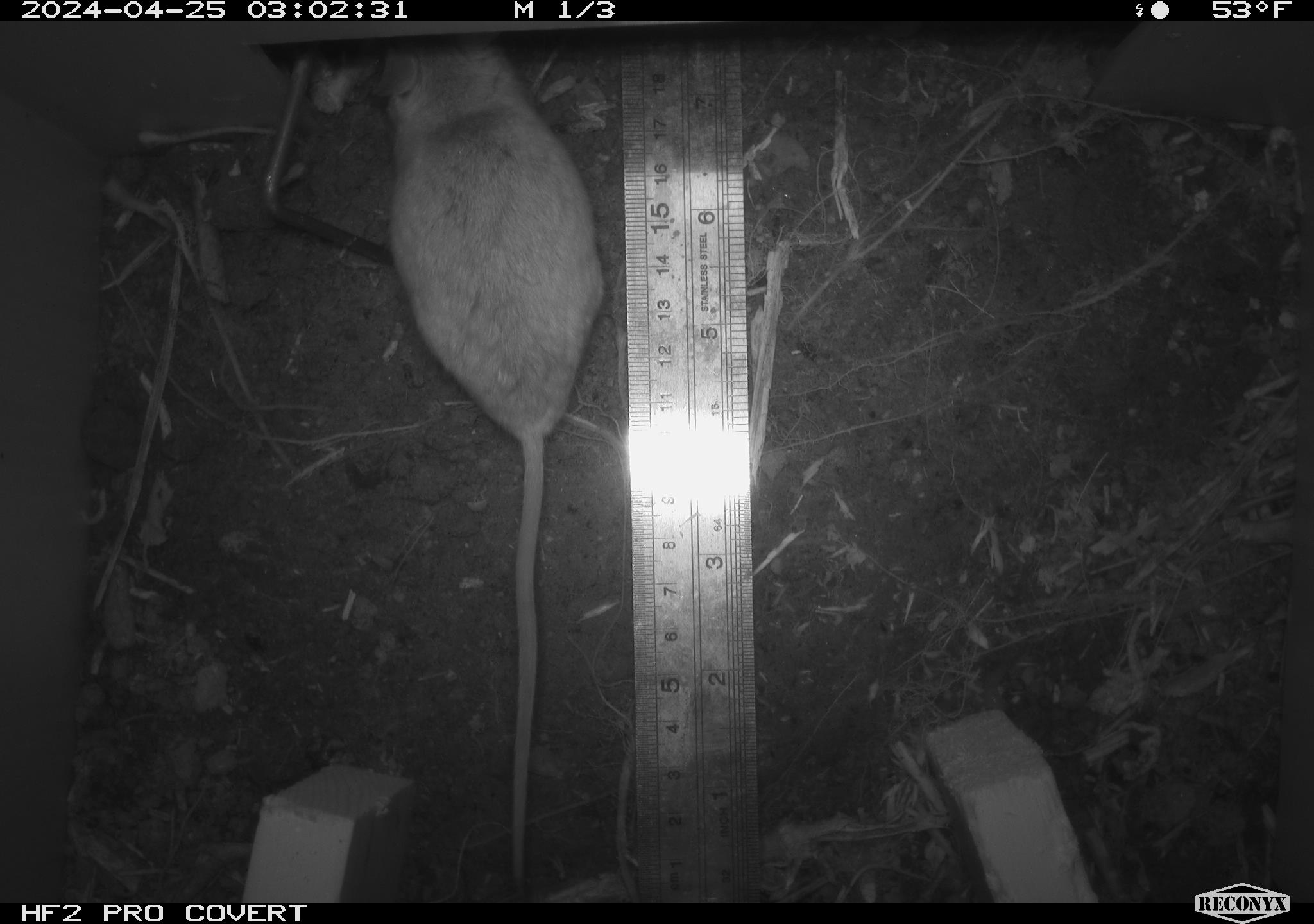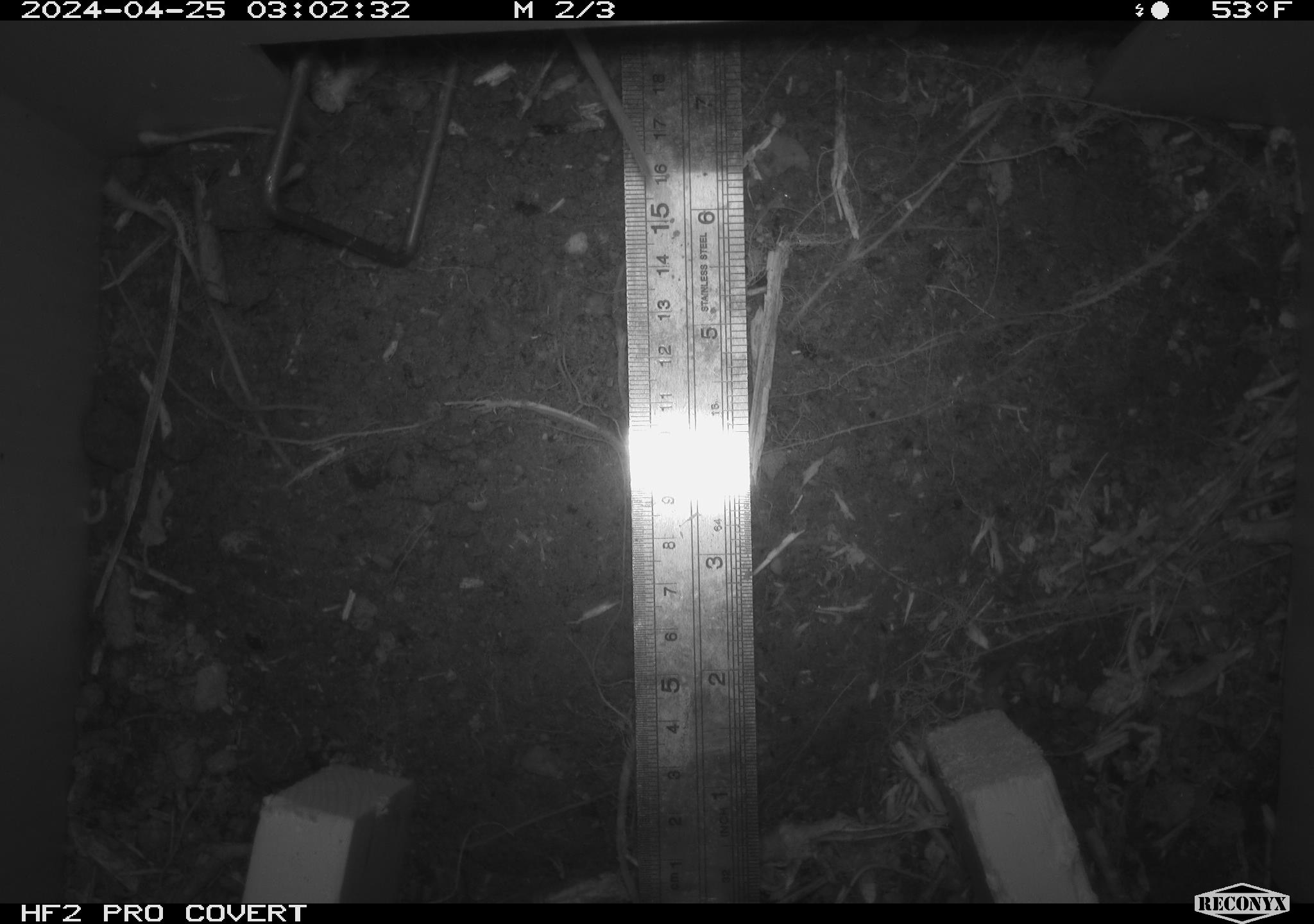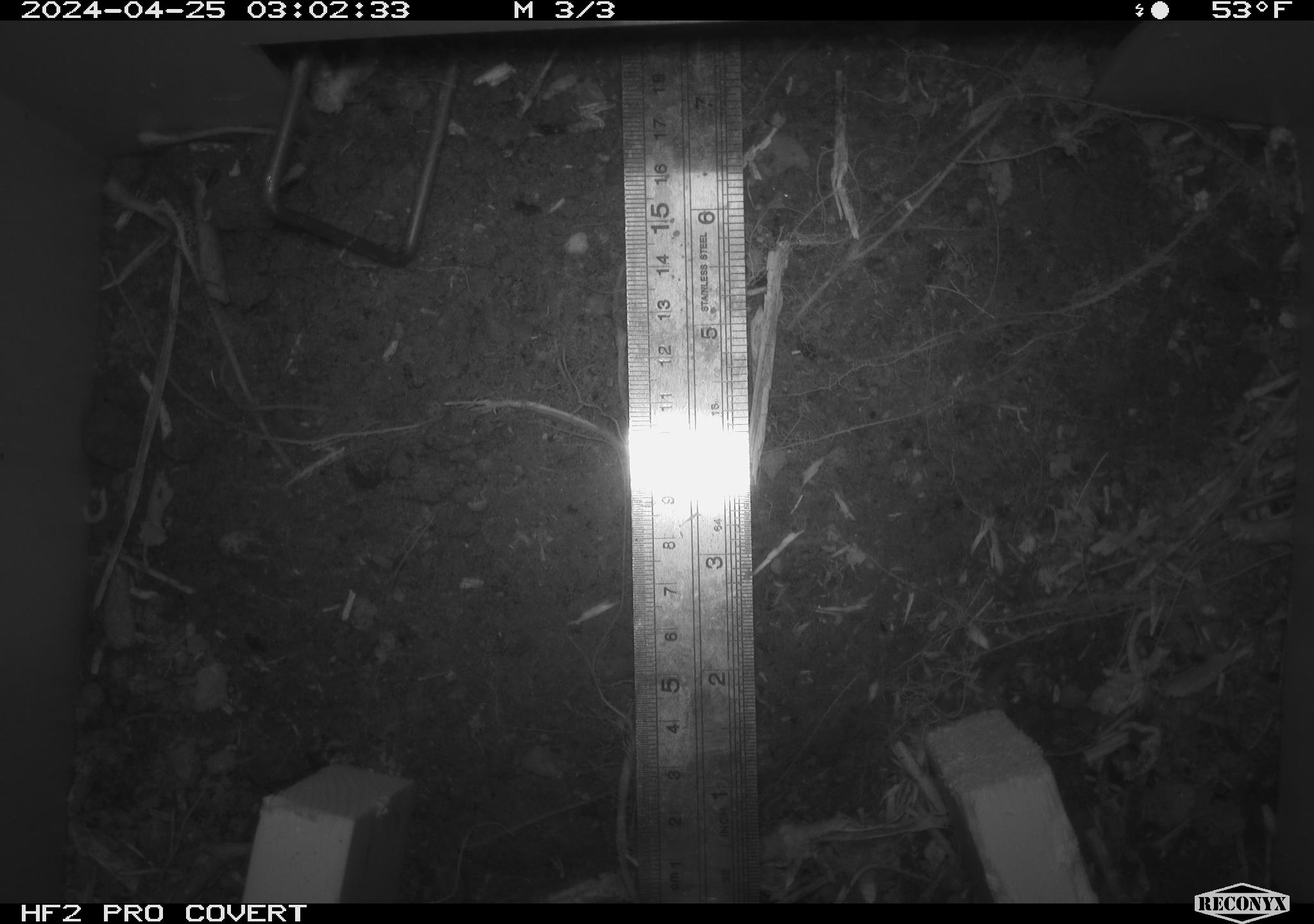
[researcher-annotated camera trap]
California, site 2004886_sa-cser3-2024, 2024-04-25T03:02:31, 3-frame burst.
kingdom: Animalia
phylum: Chordata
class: Mammalia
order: Rodentia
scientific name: Rodentia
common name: rodent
Rodent (Rodentia).